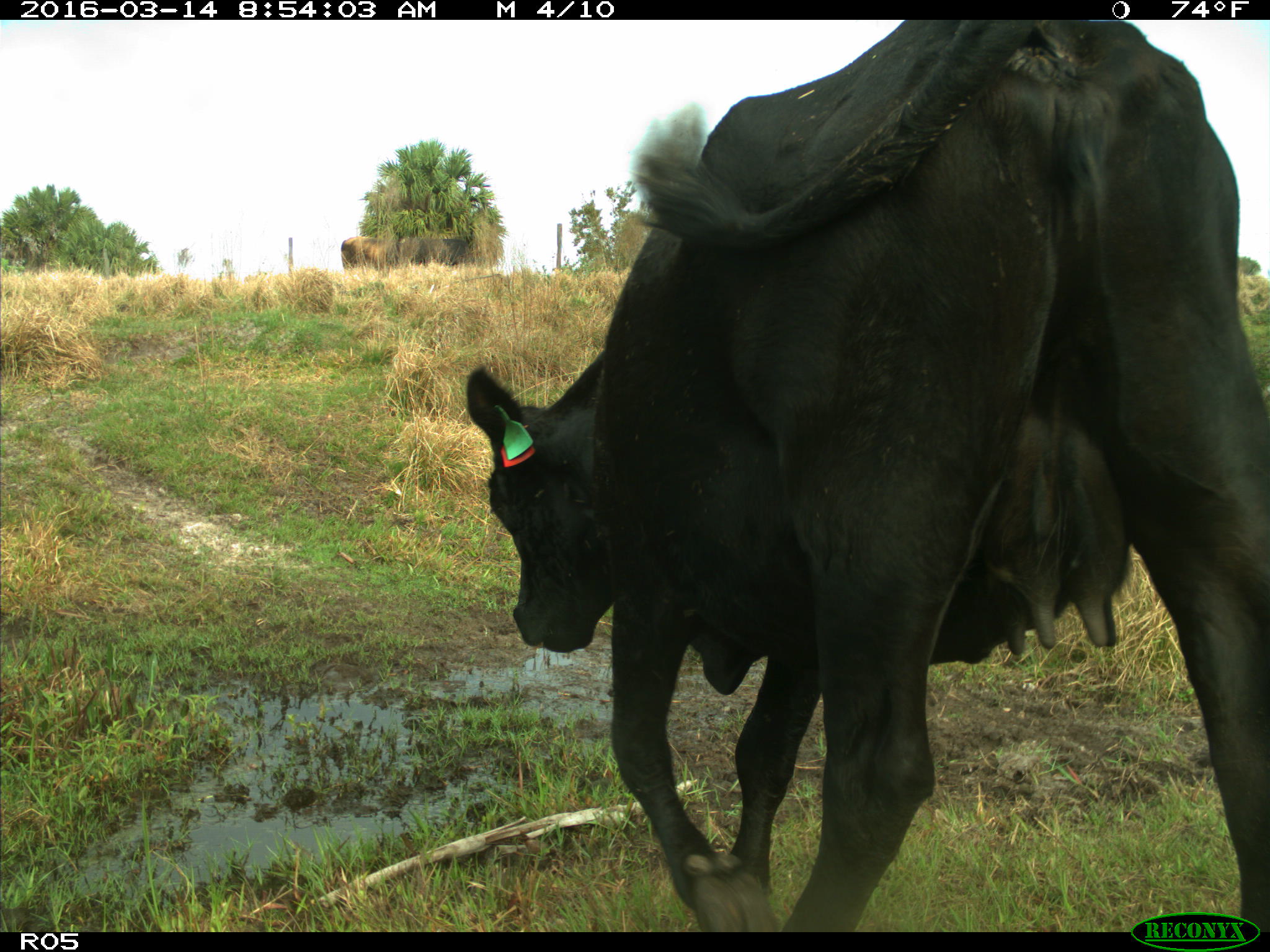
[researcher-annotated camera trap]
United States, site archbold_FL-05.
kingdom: Animalia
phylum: Chordata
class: Mammalia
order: Artiodactyla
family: Bovidae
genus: Bos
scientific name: Bos taurus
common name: domestic cow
Bos taurus (domestic cow).